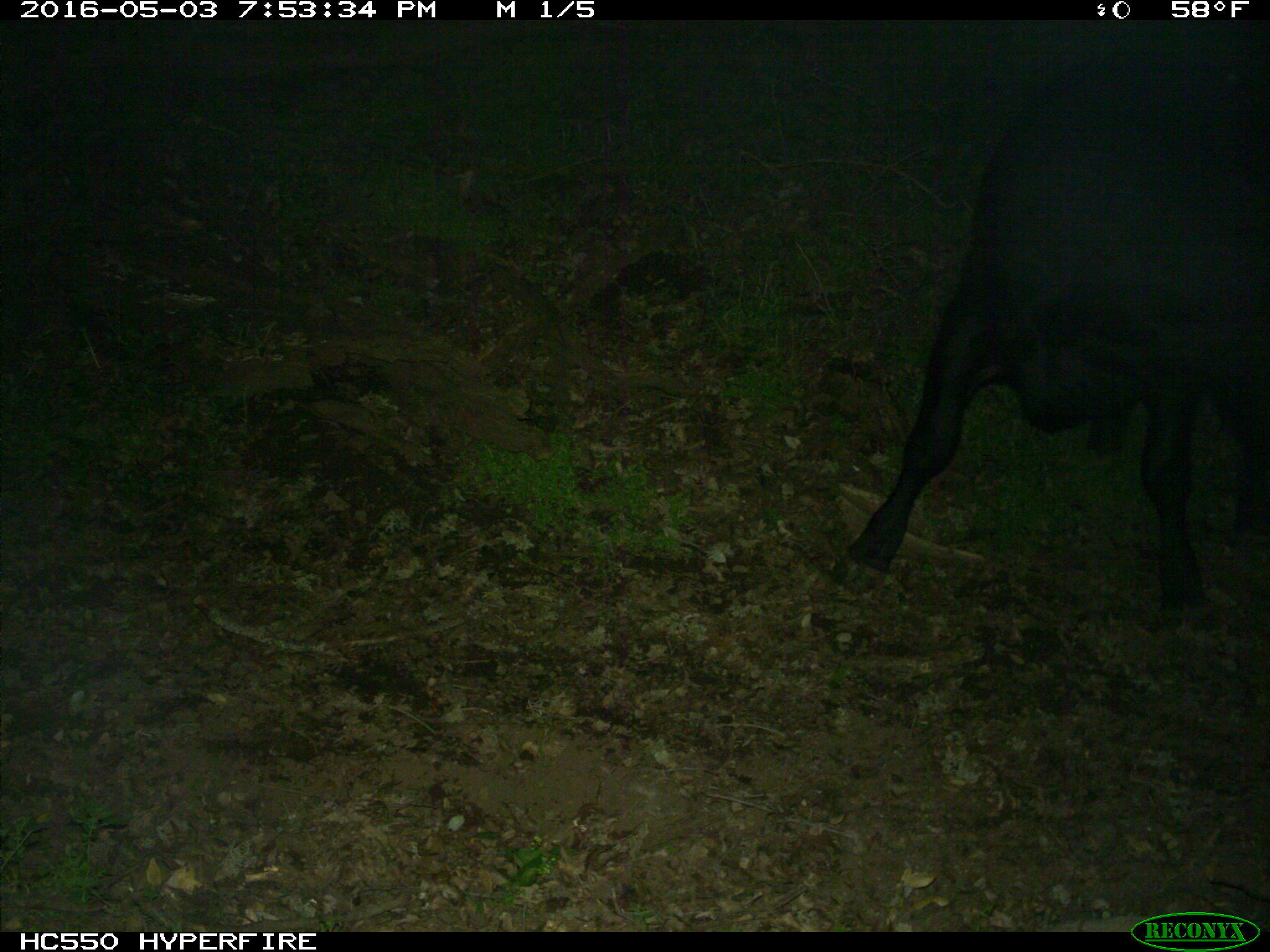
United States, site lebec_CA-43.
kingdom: Animalia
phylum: Chordata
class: Mammalia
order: Artiodactyla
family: Bovidae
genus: Bos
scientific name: Bos taurus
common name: domestic cow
Bos taurus (domestic cow).